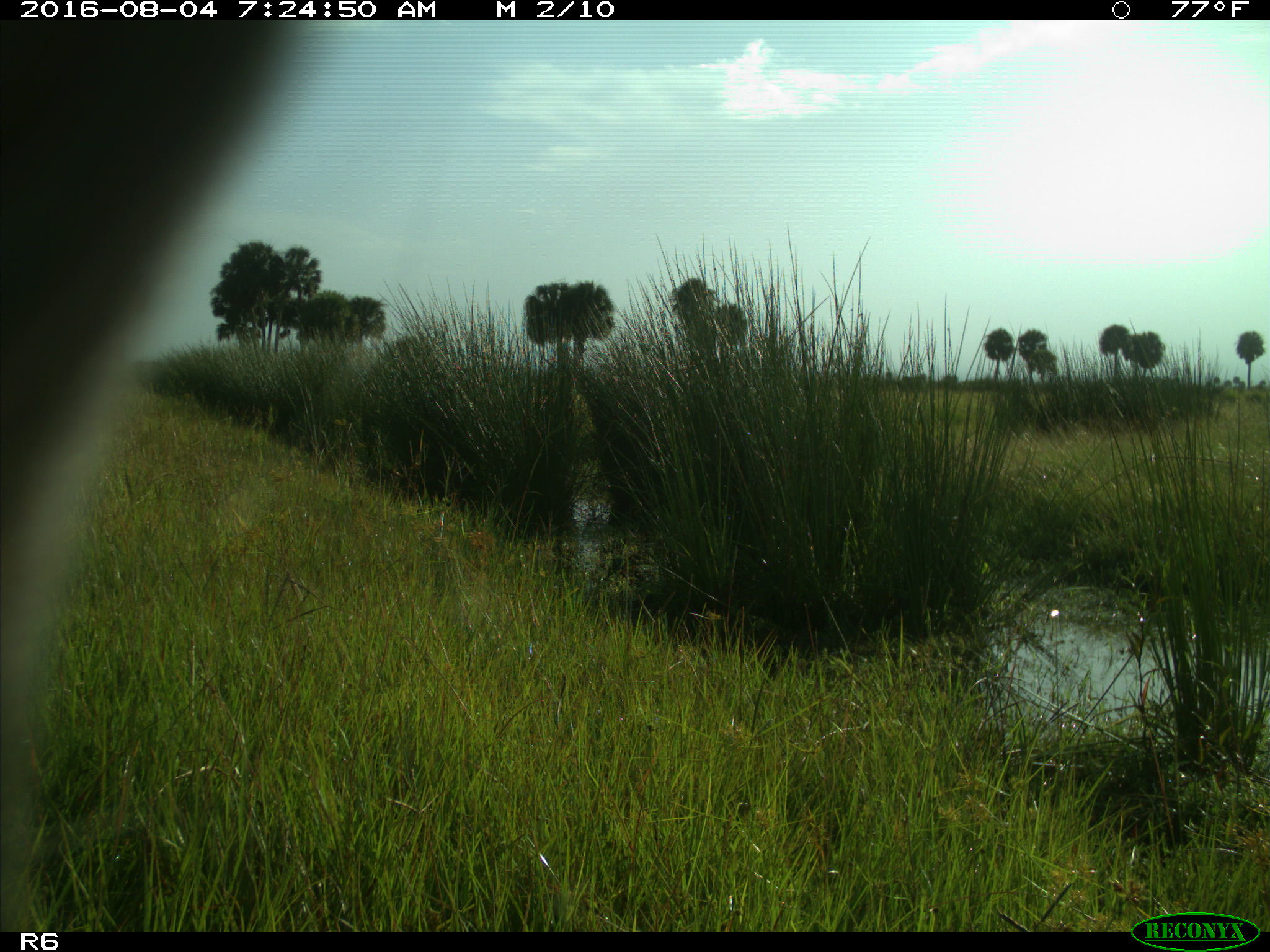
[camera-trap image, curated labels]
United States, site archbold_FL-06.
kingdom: Animalia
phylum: Chordata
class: Mammalia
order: Artiodactyla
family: Bovidae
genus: Bos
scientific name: Bos taurus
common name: domestic cow